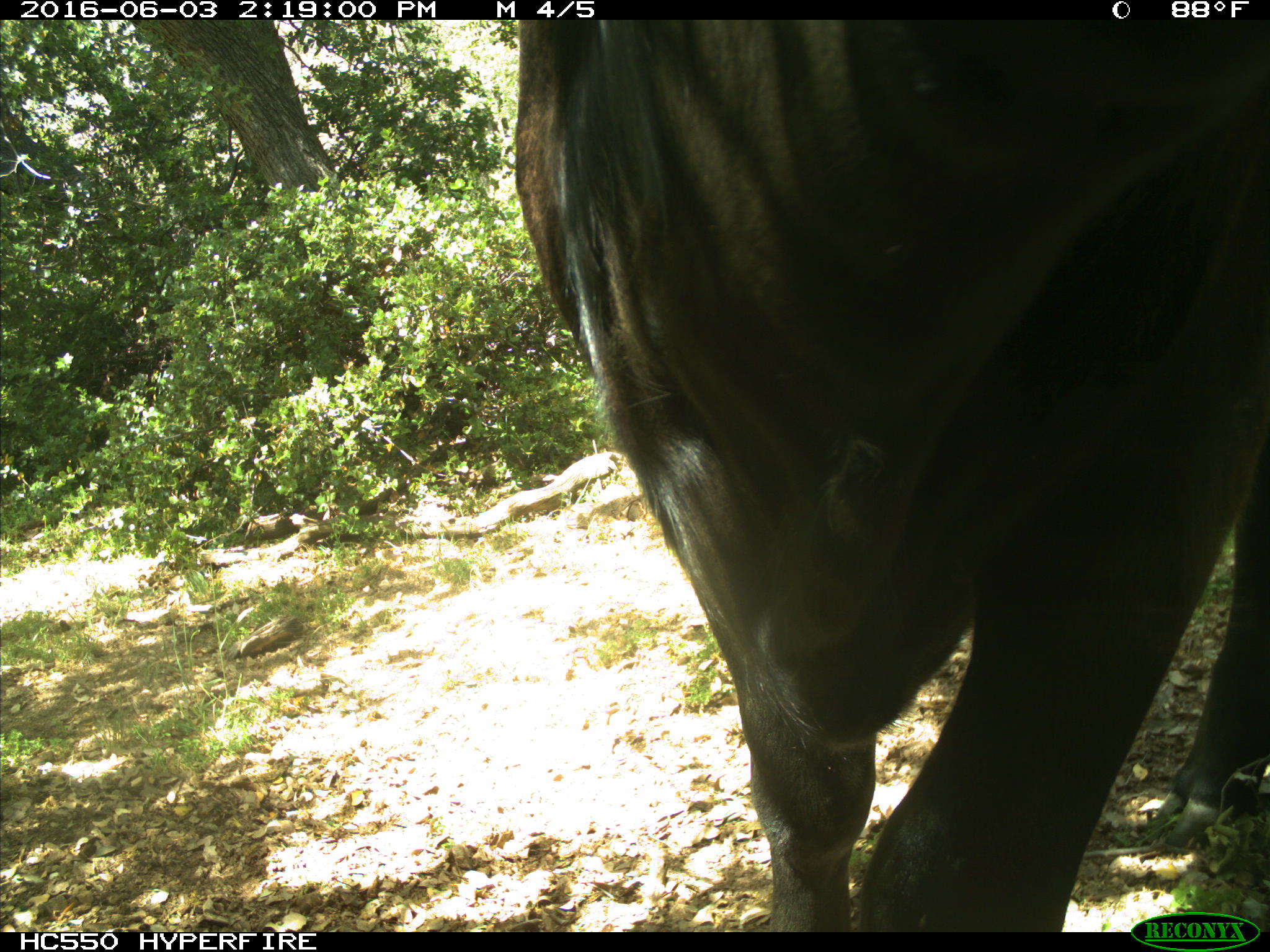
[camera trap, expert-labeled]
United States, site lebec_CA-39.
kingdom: Animalia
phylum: Chordata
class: Mammalia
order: Artiodactyla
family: Bovidae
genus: Bos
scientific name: Bos taurus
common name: domestic cow